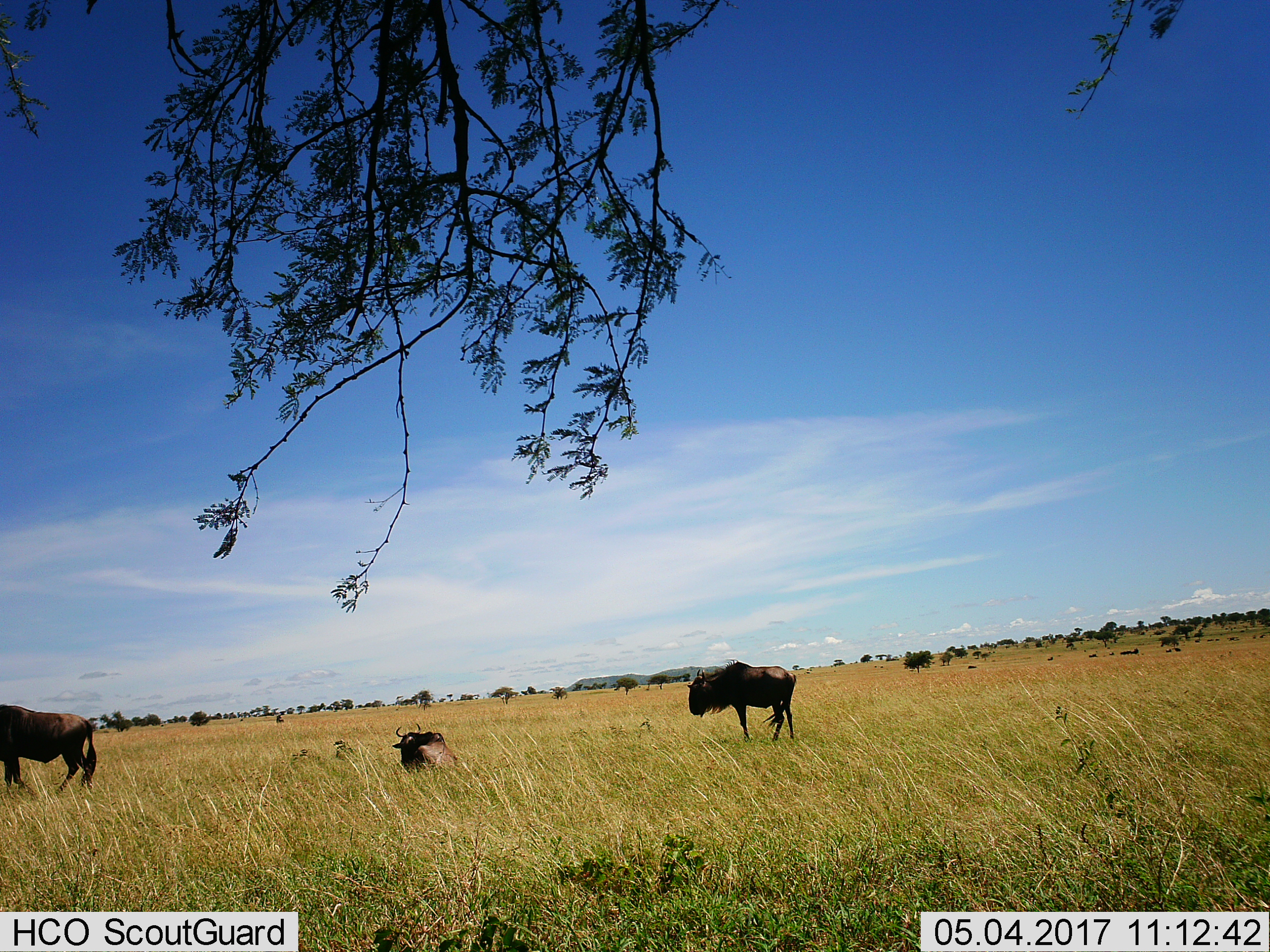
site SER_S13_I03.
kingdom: Animalia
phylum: Chordata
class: Mammalia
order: Artiodactyla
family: Bovidae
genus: Connochaetes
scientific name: Connochaetes taurinus taurinus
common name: blue wildebeest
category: wildebeestblue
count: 11-50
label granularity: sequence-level